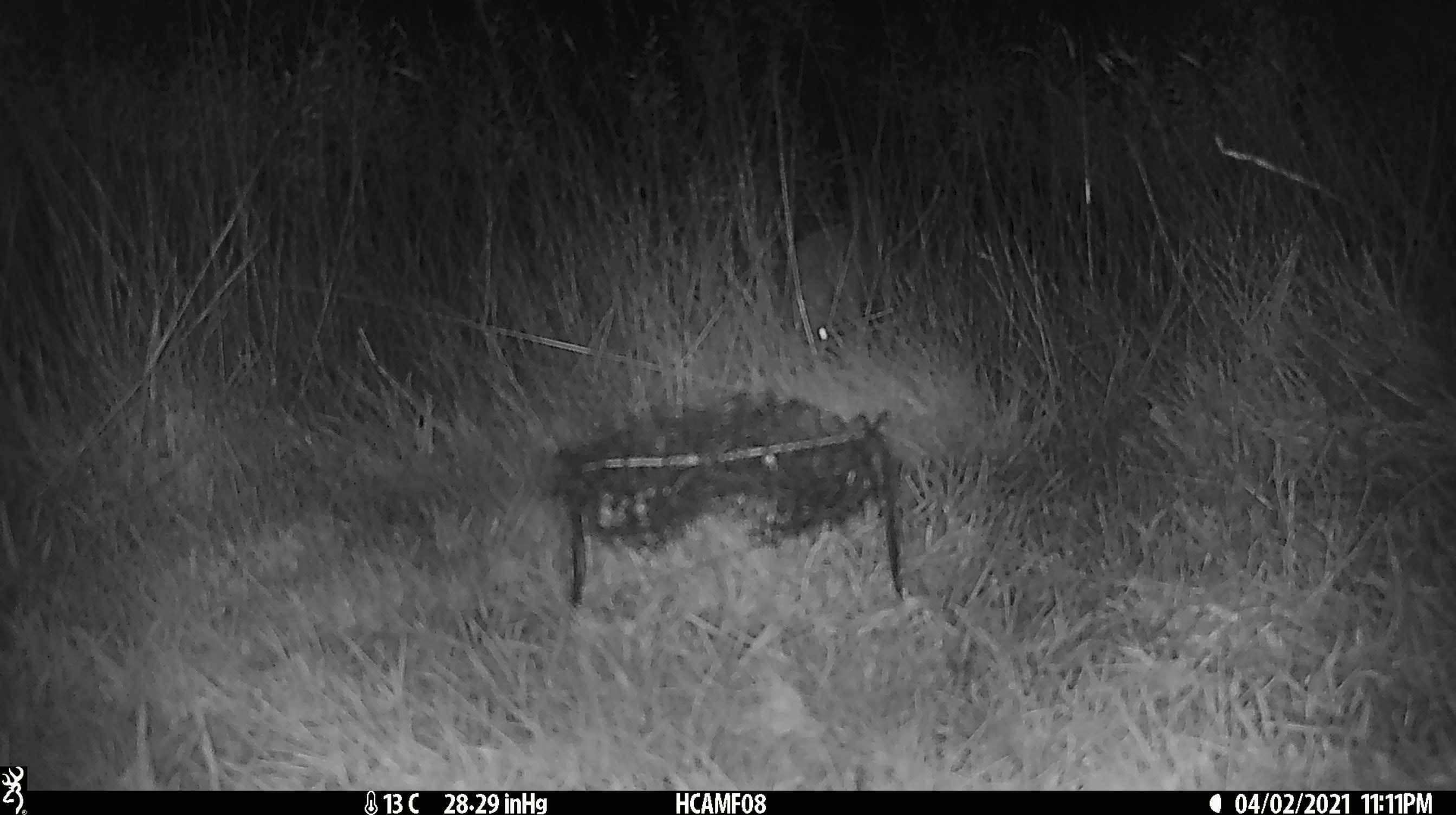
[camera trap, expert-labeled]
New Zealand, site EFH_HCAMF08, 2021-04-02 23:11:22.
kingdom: Animalia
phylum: Chordata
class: Mammalia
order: Eulipotyphla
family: Erinaceidae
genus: Erinaceus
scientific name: Erinaceus europaeus europaeus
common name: european hedgehog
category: hedgehog